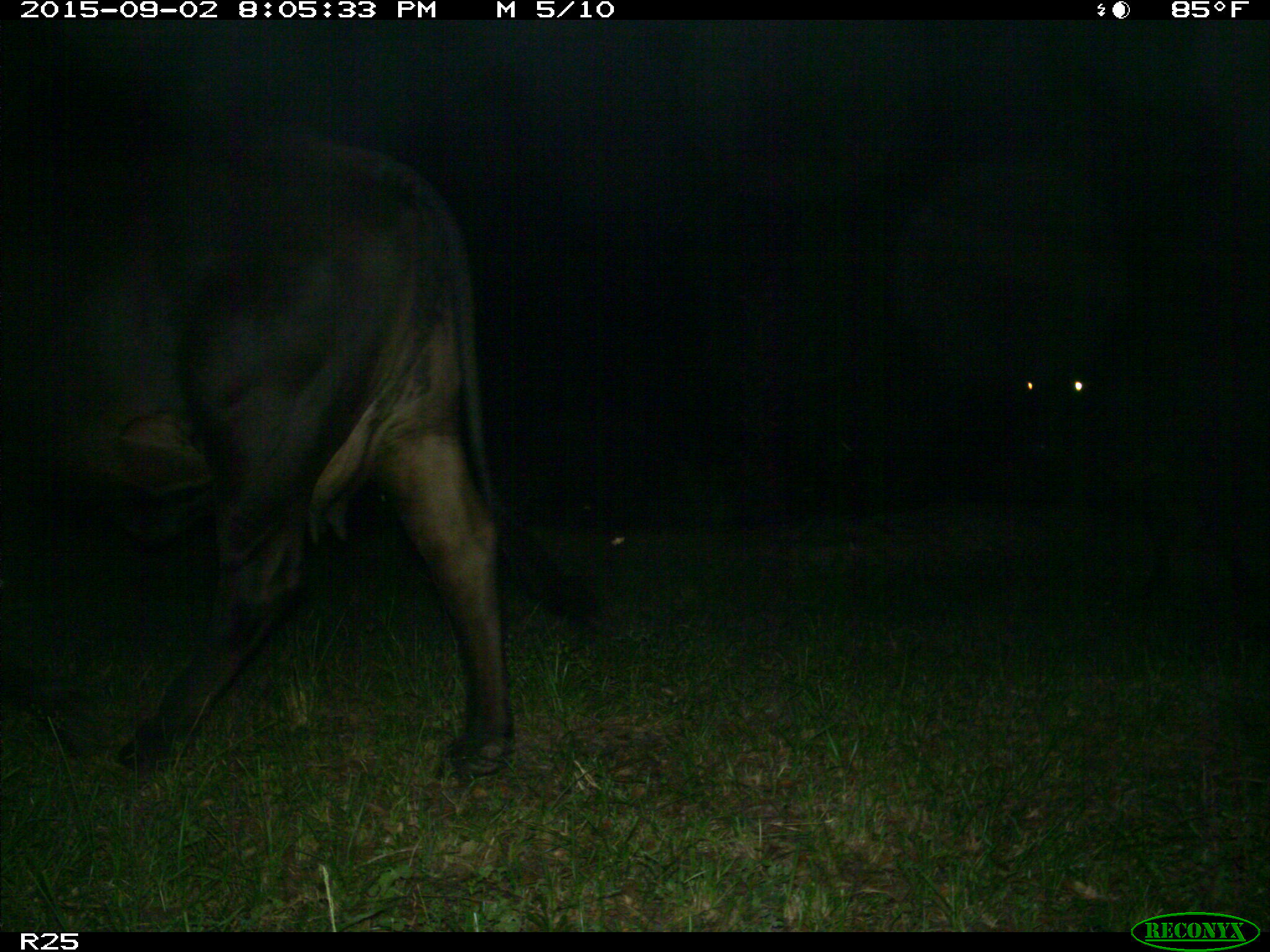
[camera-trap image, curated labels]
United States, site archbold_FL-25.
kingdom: Animalia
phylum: Chordata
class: Mammalia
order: Artiodactyla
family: Bovidae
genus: Bos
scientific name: Bos taurus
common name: domestic cow